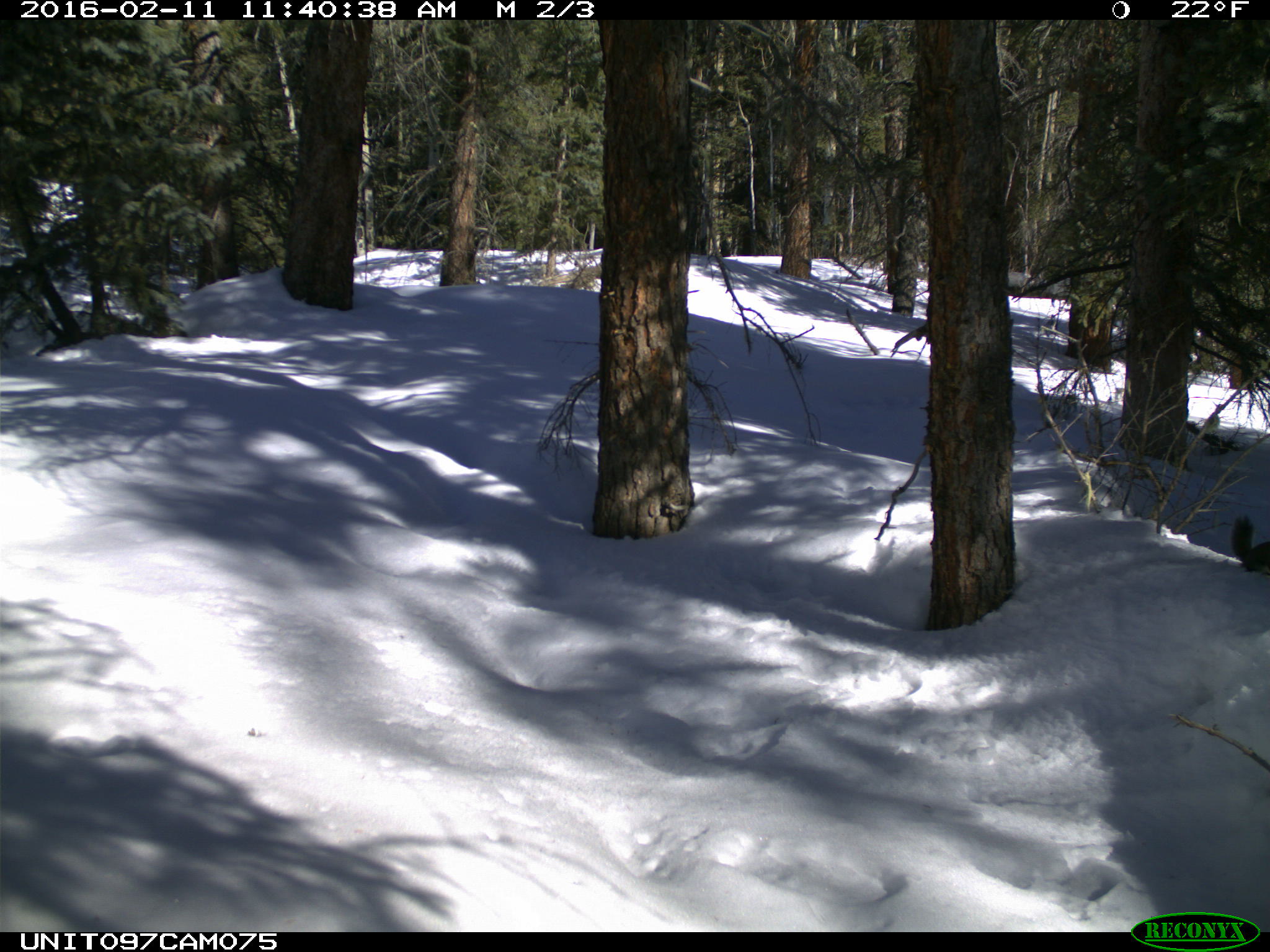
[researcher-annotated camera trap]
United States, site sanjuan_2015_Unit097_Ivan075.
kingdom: Animalia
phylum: Chordata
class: Mammalia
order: Rodentia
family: Sciuridae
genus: Tamiasciurus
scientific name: Tamiasciurus hudsonicus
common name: american red squirrel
Tamiasciurus hudsonicus (american red squirrel).